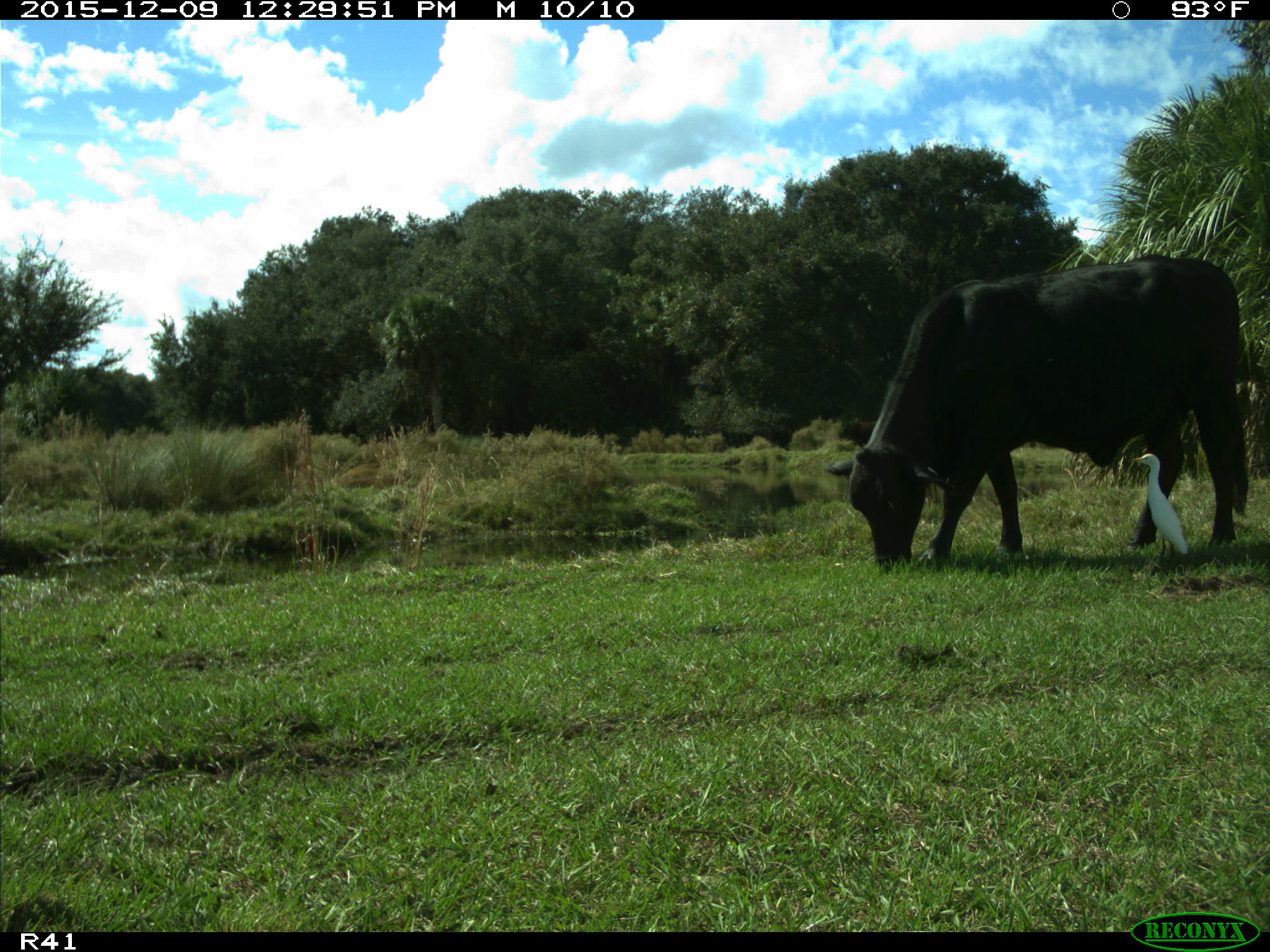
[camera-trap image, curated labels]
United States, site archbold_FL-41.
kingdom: Animalia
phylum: Chordata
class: Mammalia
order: Artiodactyla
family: Bovidae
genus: Bos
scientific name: Bos taurus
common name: domestic cow